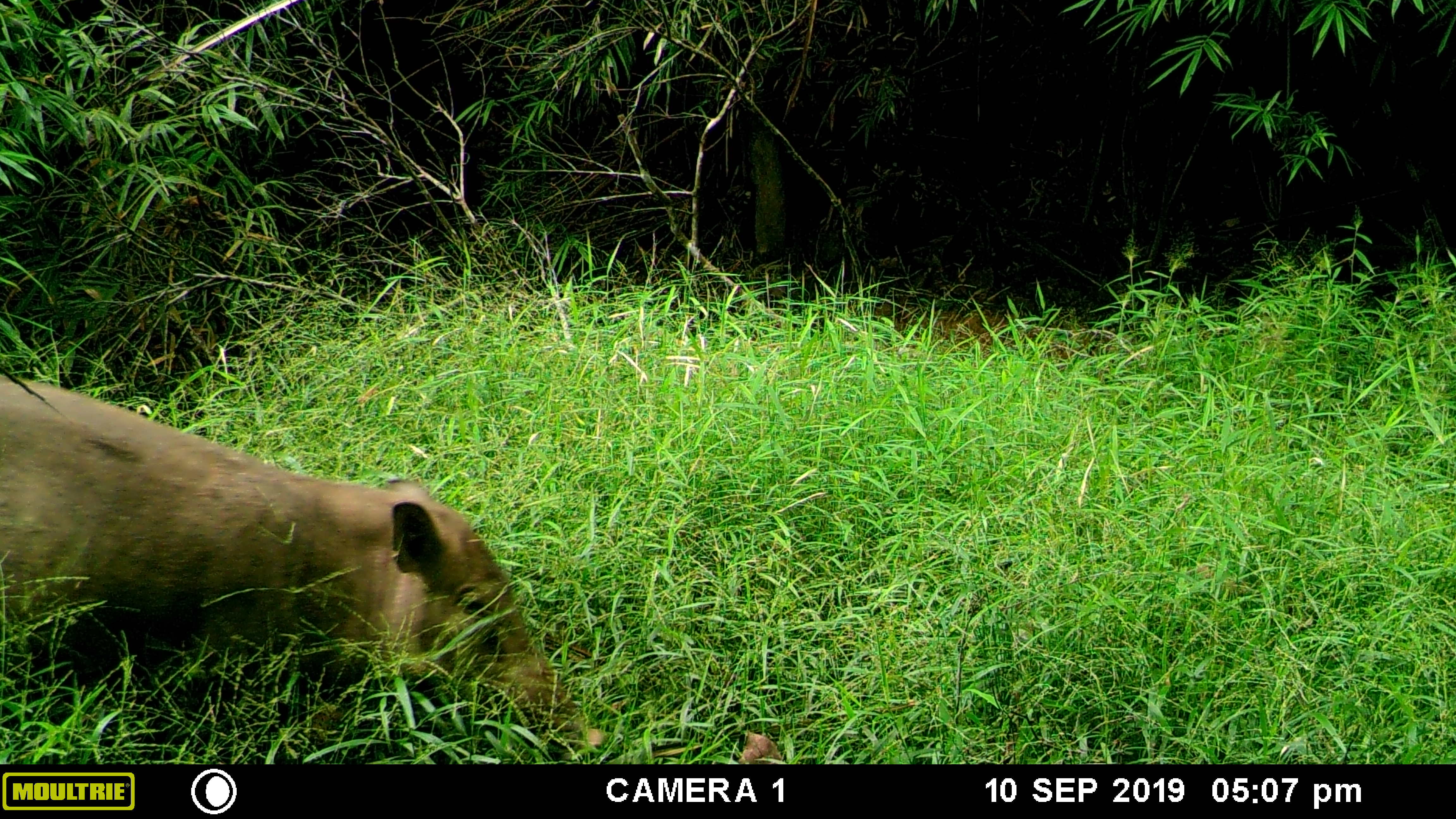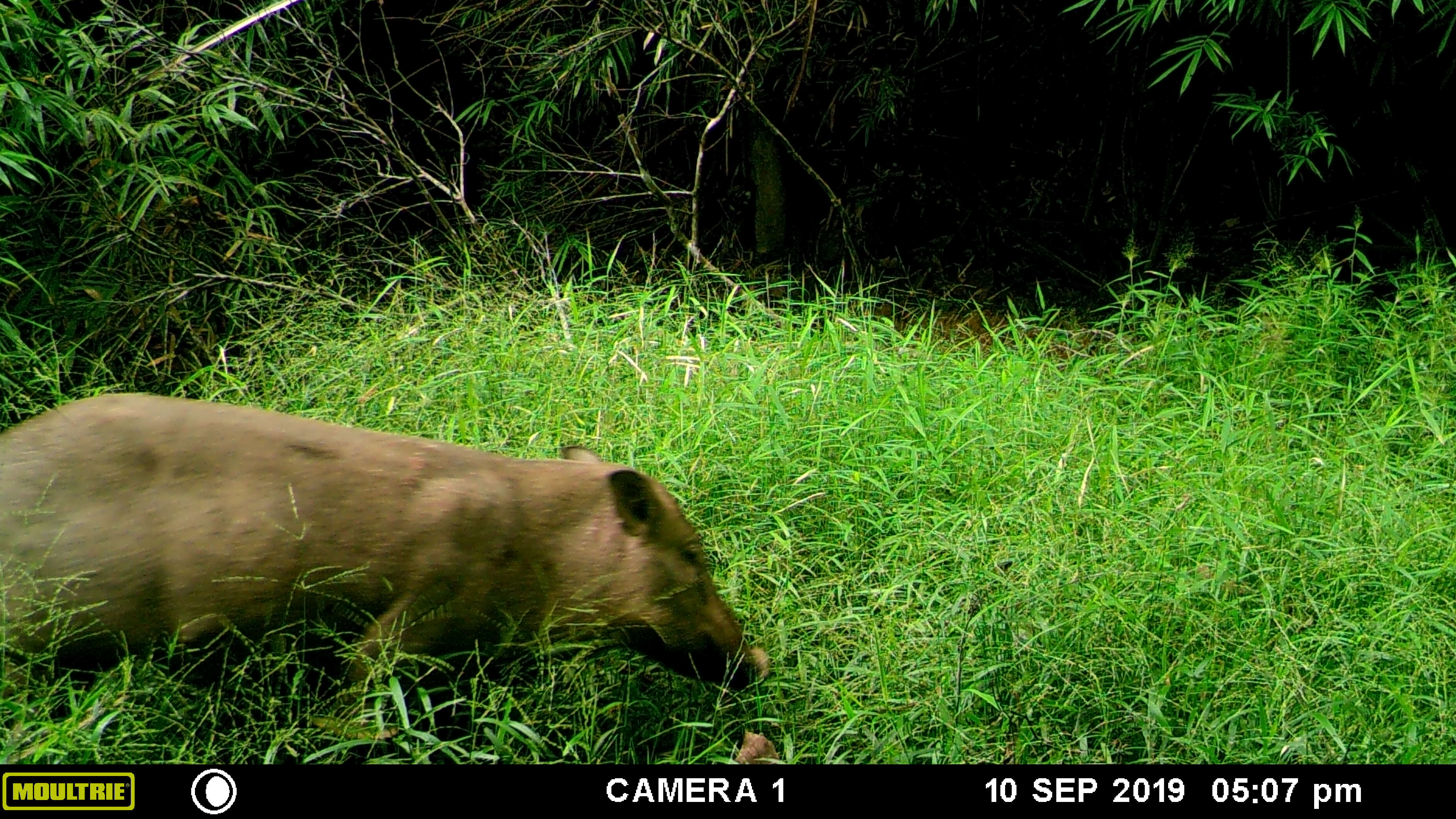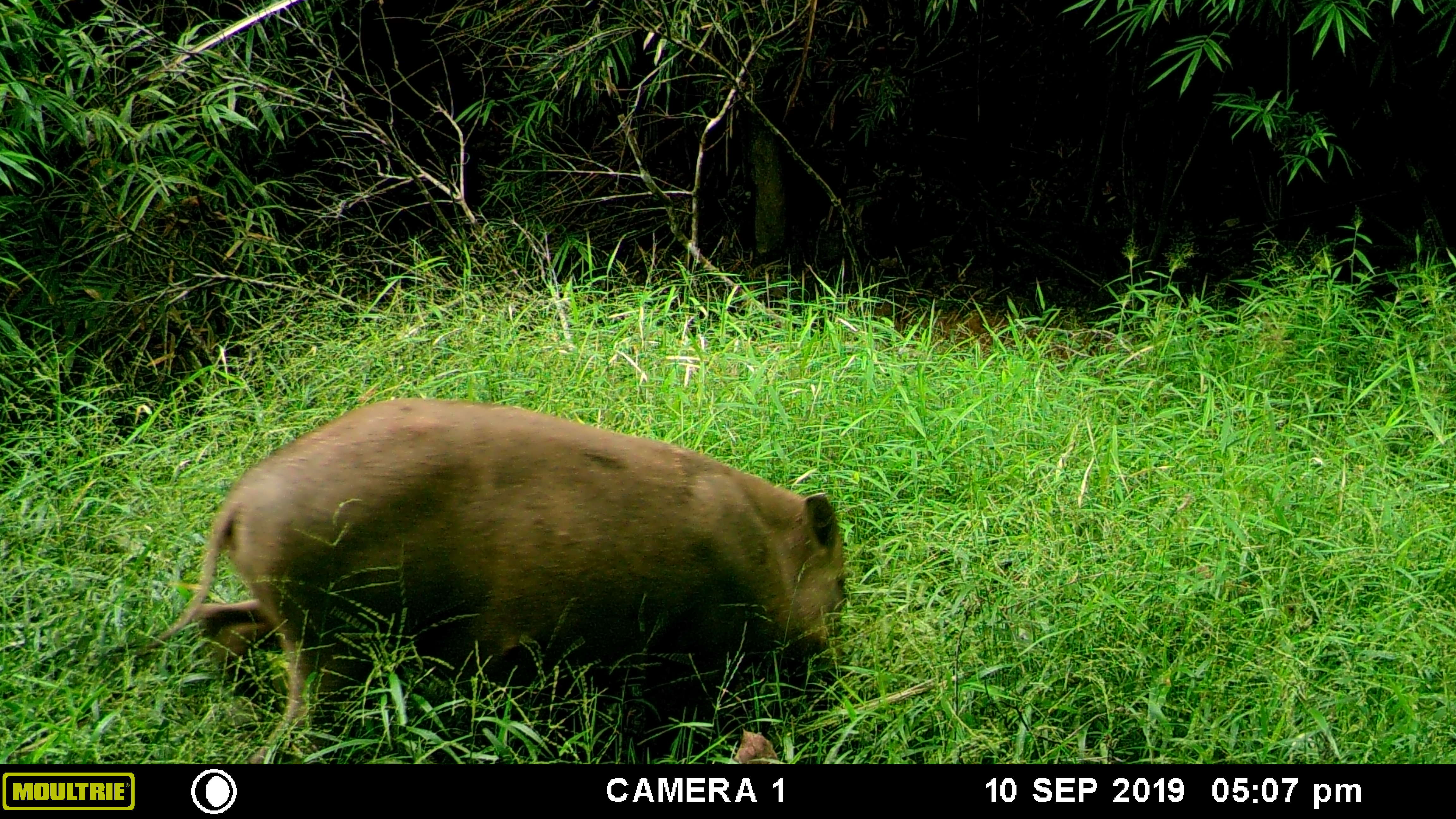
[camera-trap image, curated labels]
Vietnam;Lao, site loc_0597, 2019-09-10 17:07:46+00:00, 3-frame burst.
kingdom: Animalia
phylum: Chordata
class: Mammalia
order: Artiodactyla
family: Suidae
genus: Sus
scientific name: Sus scrofa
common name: eurasian wild pig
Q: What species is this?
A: Eurasian wild pig (Sus scrofa).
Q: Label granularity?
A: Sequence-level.